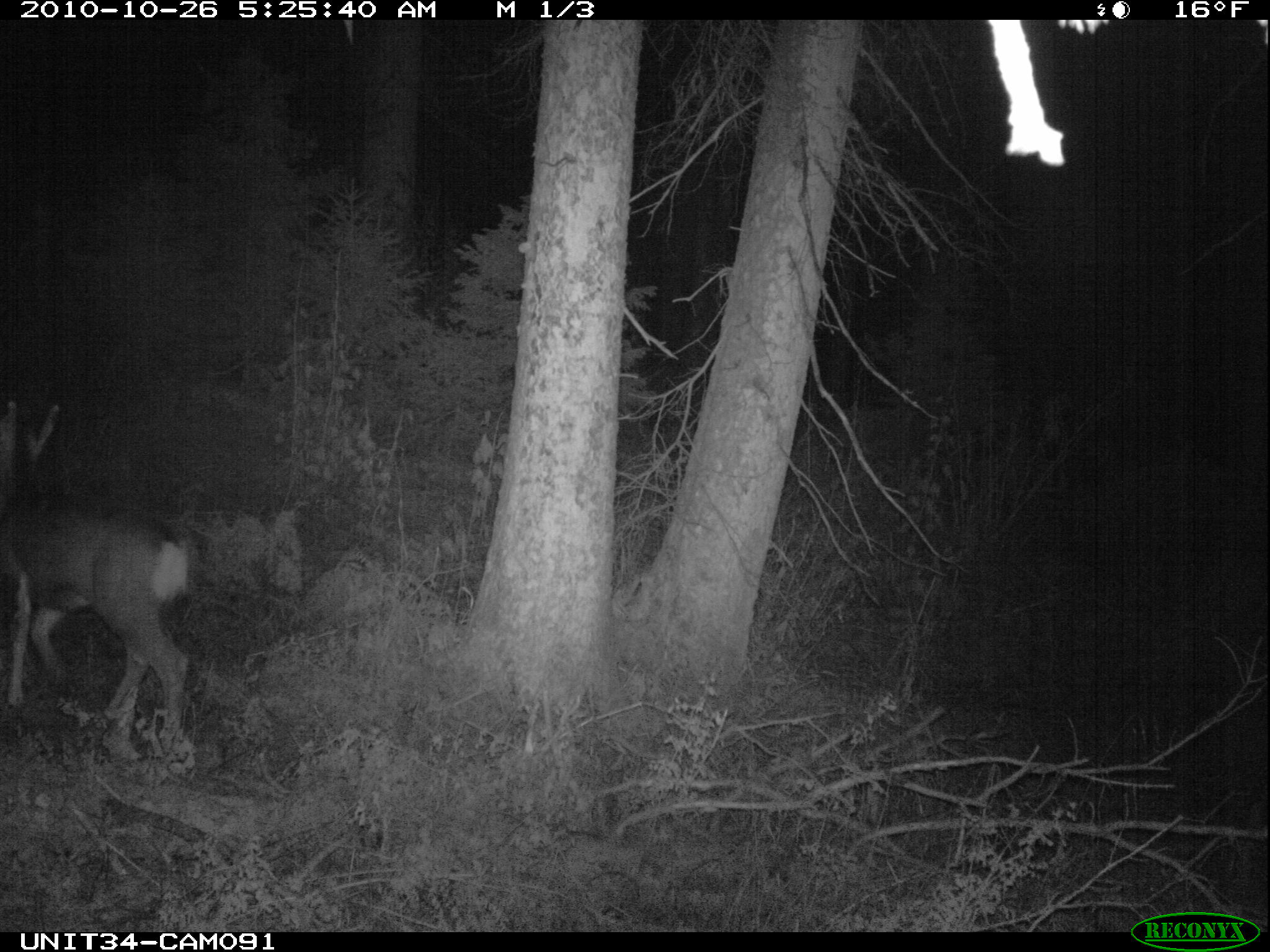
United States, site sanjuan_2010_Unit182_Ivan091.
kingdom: Animalia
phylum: Chordata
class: Mammalia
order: Artiodactyla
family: Cervidae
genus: Odocoileus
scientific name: Odocoileus hemionus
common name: mule deer